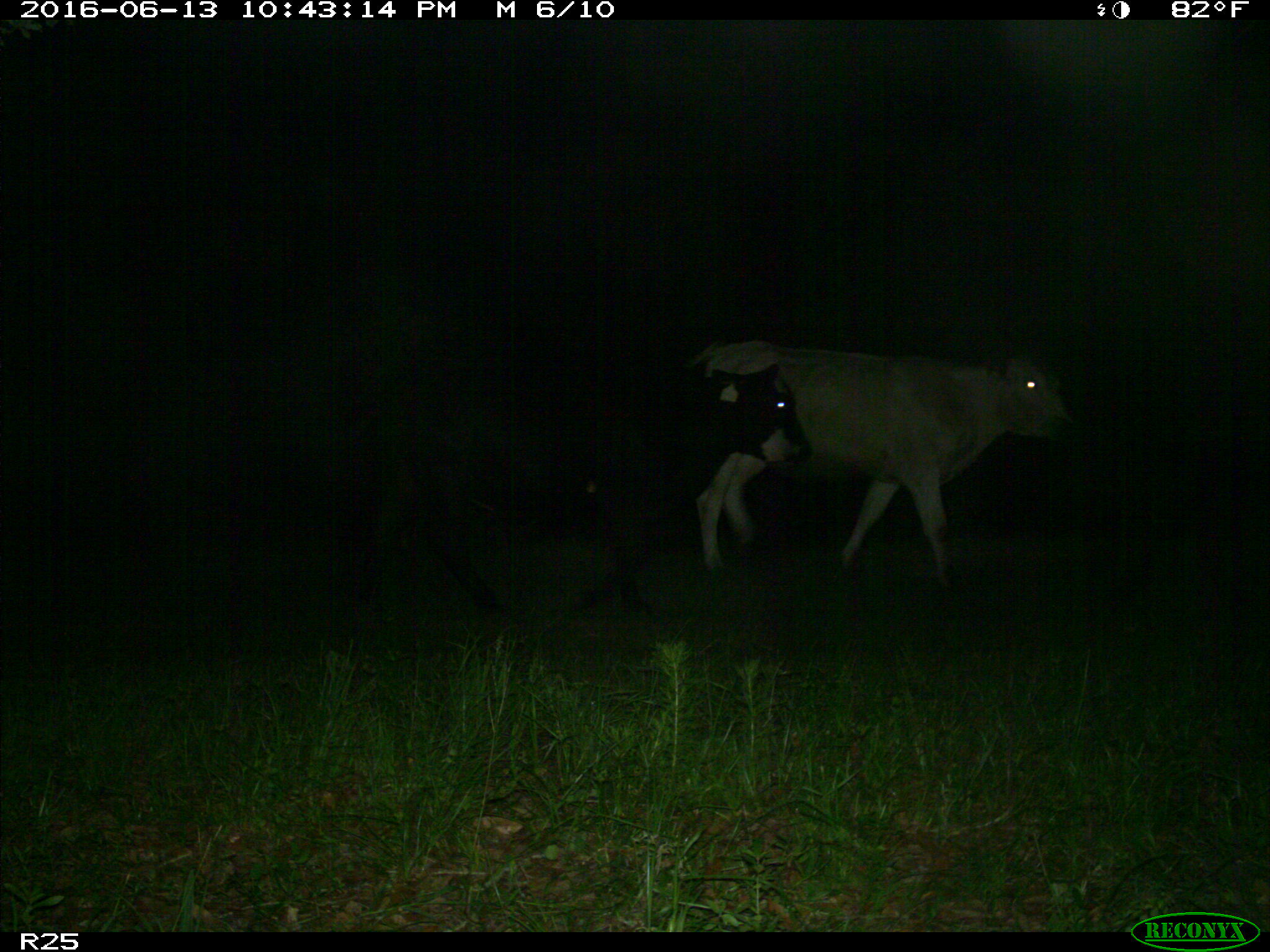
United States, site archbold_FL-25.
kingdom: Animalia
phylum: Chordata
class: Mammalia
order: Artiodactyla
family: Bovidae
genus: Bos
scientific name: Bos taurus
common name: domestic cow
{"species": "Bos taurus (domestic cow)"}